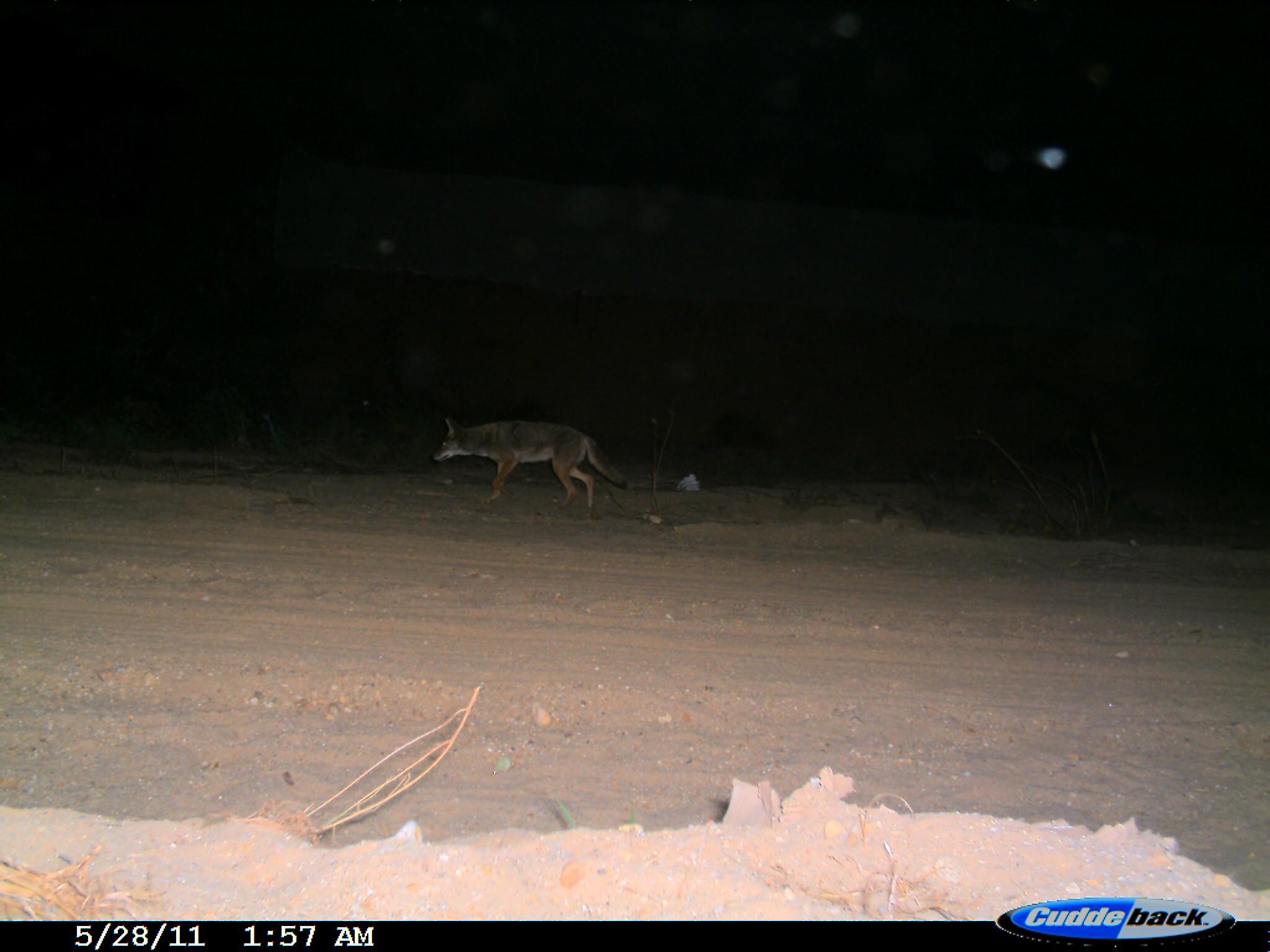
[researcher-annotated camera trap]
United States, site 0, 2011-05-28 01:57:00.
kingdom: Animalia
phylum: Chordata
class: Mammalia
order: Carnivora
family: Canidae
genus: Canis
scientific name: Canis latrans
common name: coyote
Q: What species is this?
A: Coyote (Canis latrans).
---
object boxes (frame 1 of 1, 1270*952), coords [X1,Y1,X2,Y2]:
coyote: [418,404,636,524]